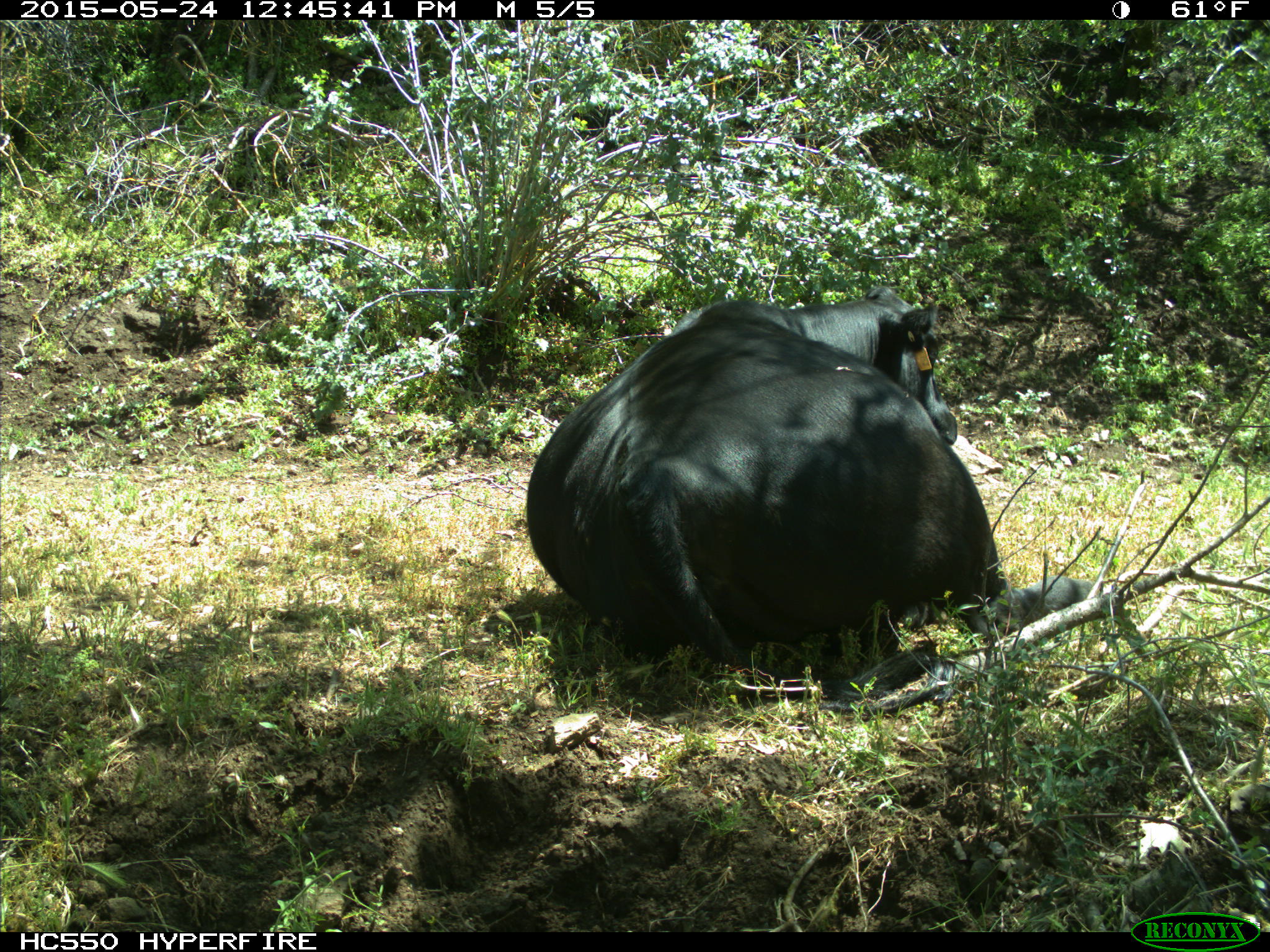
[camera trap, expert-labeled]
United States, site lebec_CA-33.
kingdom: Animalia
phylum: Chordata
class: Mammalia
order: Artiodactyla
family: Bovidae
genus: Bos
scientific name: Bos taurus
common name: domestic cow